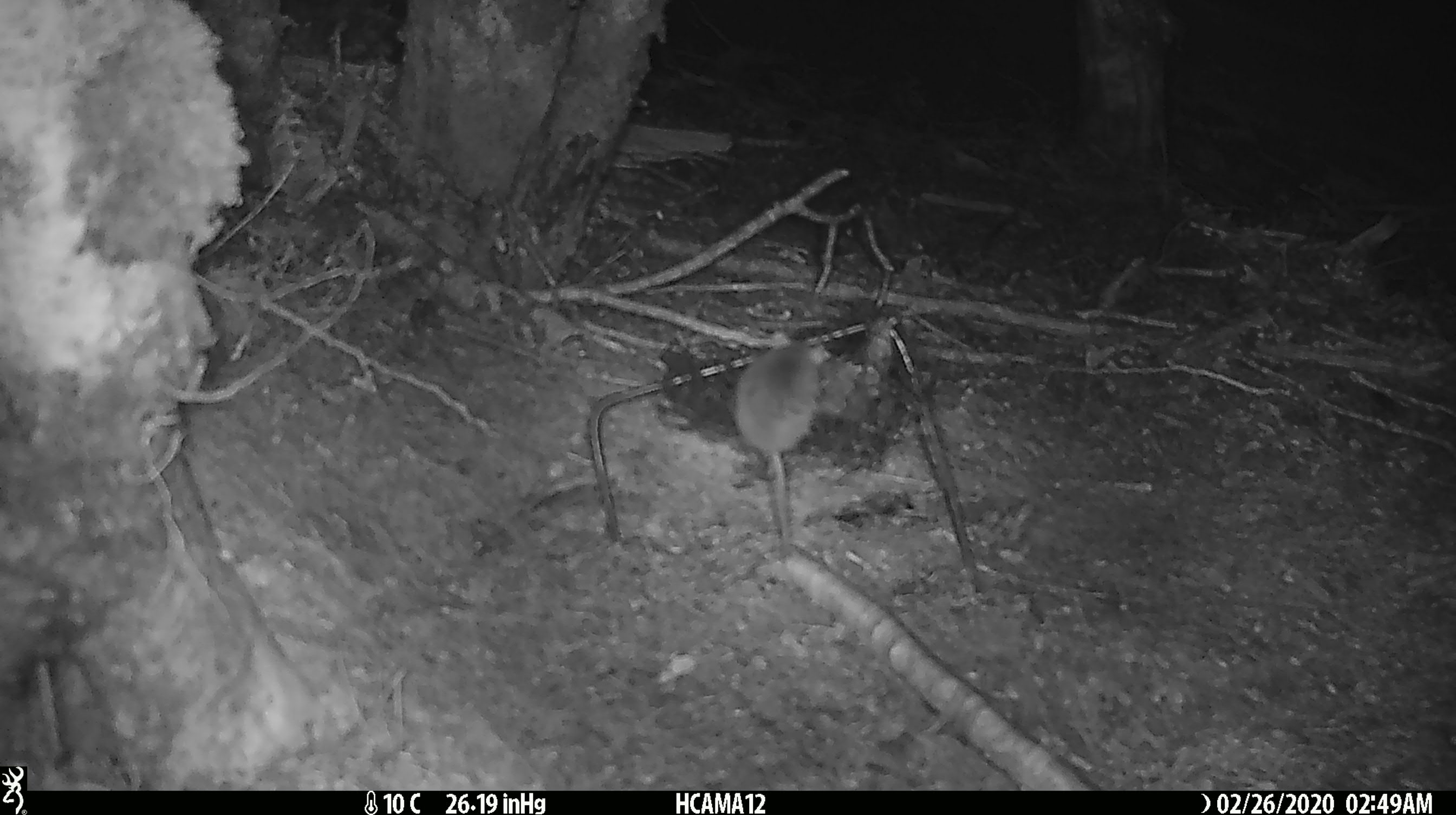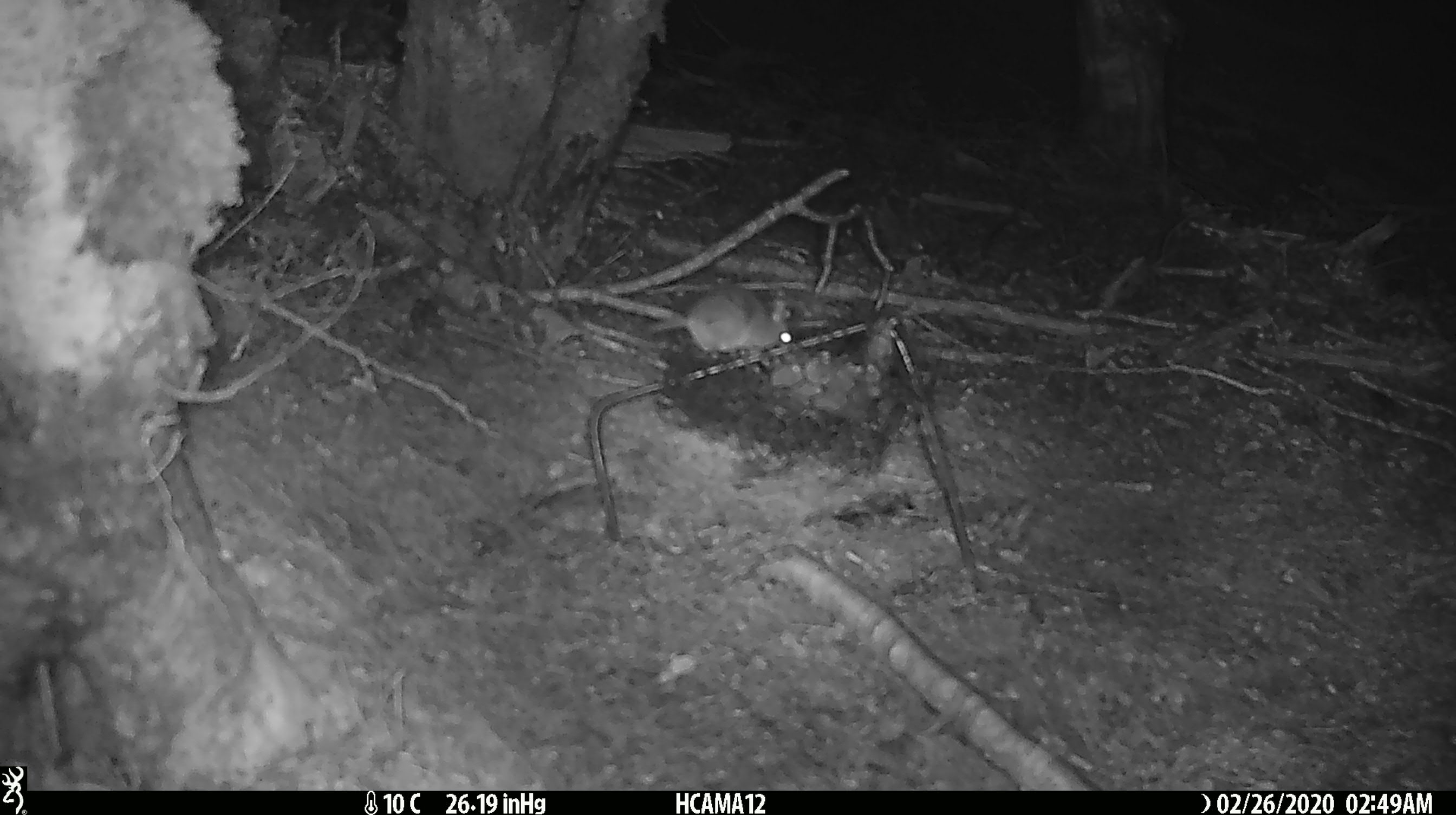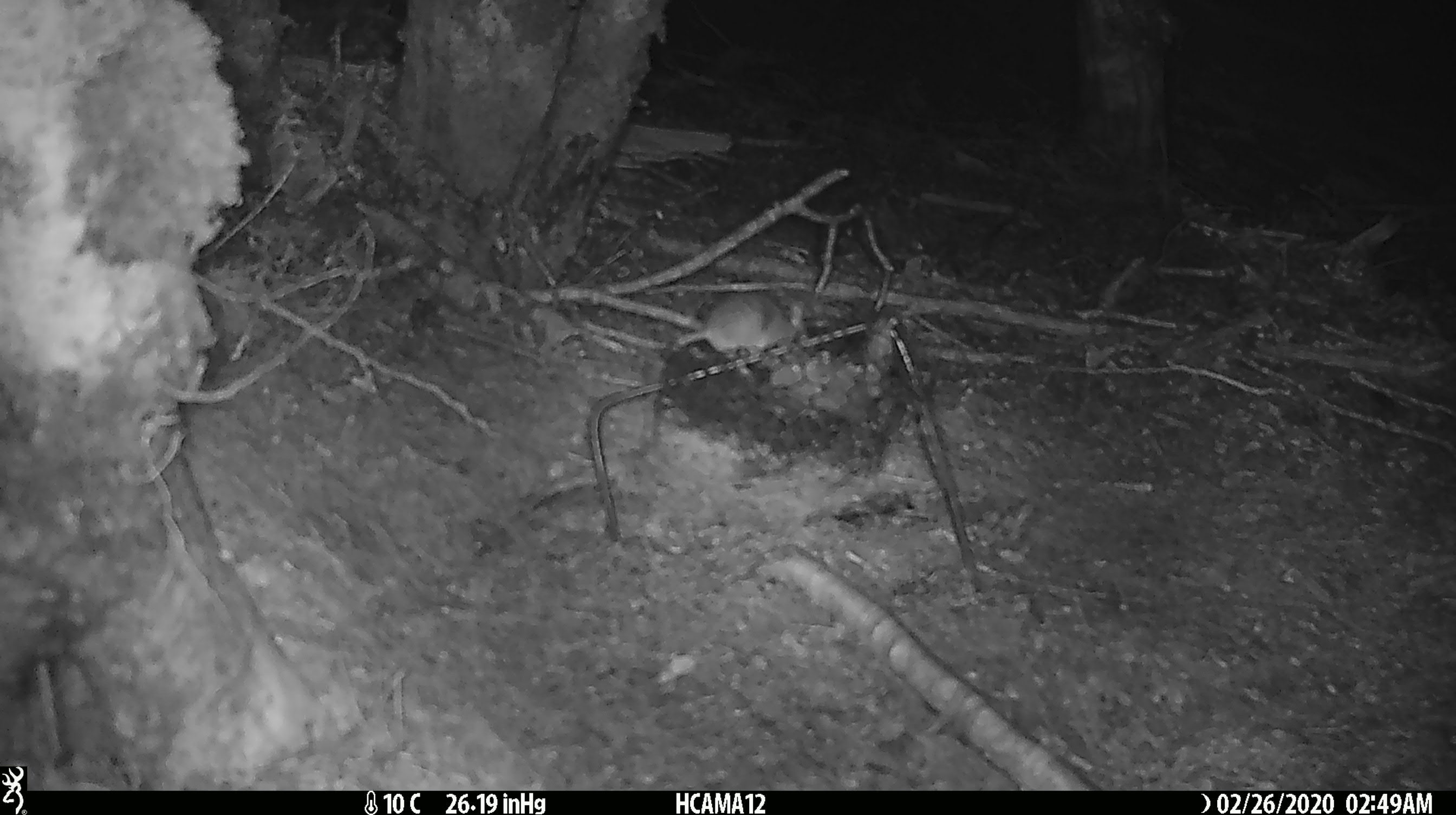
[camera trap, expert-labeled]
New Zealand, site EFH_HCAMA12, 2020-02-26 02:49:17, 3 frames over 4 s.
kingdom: Animalia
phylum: Chordata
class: Mammalia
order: Rodentia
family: Muridae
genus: Mus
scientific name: Mus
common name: mouse